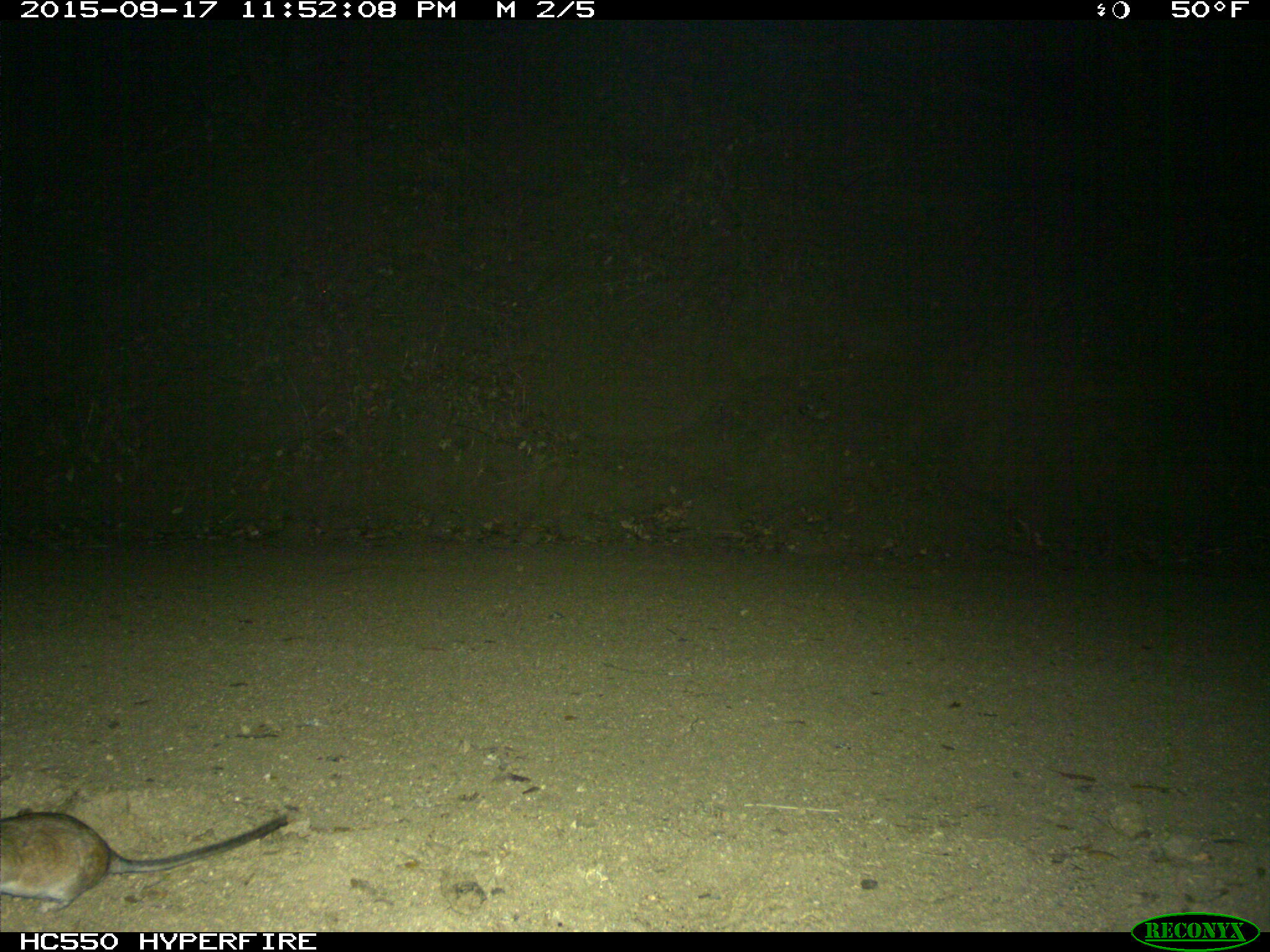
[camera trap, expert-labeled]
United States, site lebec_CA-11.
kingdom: Animalia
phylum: Chordata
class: Mammalia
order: Rodentia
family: Cricetidae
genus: Neotoma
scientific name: Neotoma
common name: pack rat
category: unidentified pack rat